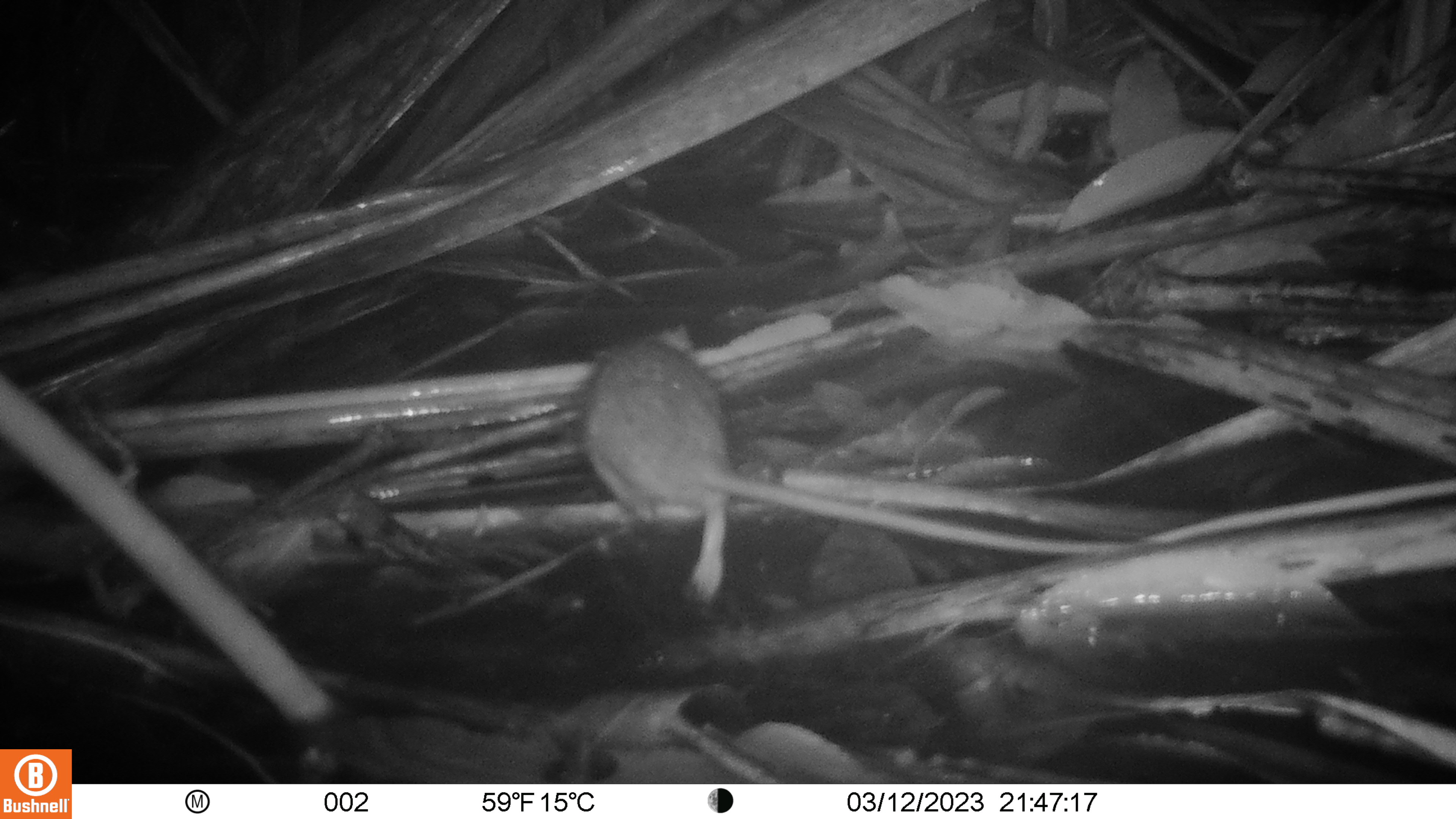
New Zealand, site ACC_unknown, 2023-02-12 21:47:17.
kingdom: Animalia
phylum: Chordata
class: Mammalia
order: Rodentia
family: Muridae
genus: Rattus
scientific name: Rattus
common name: rat